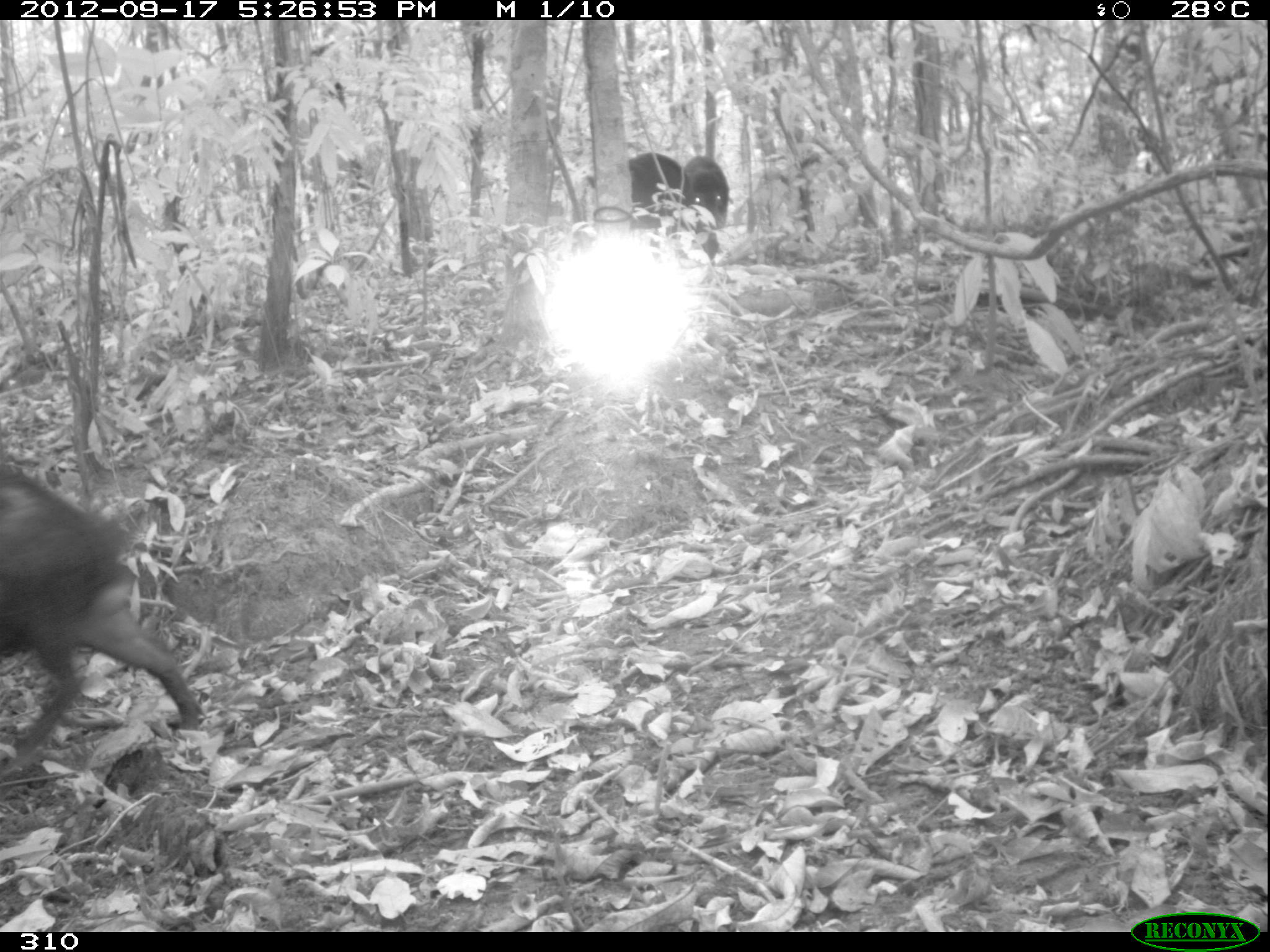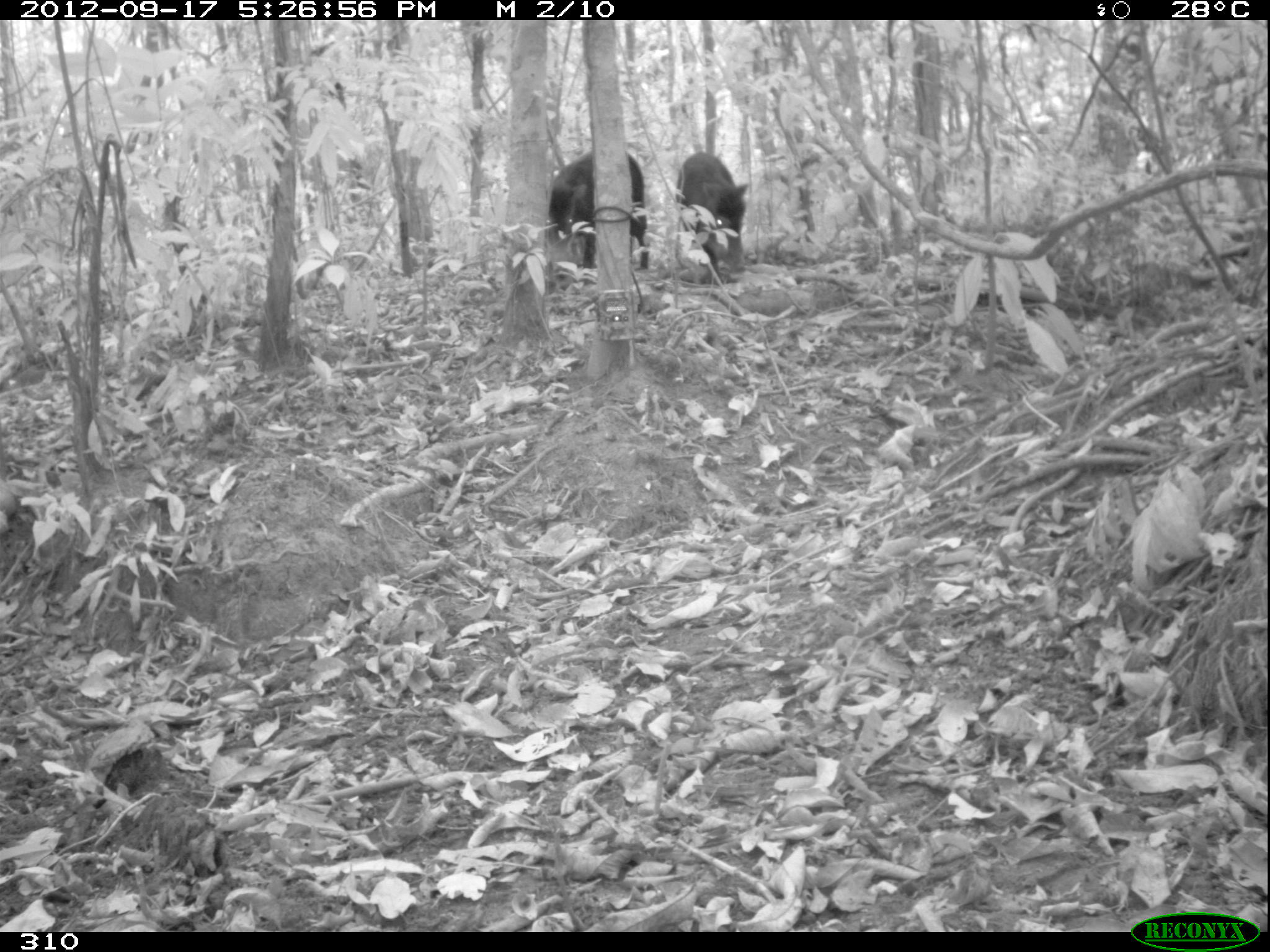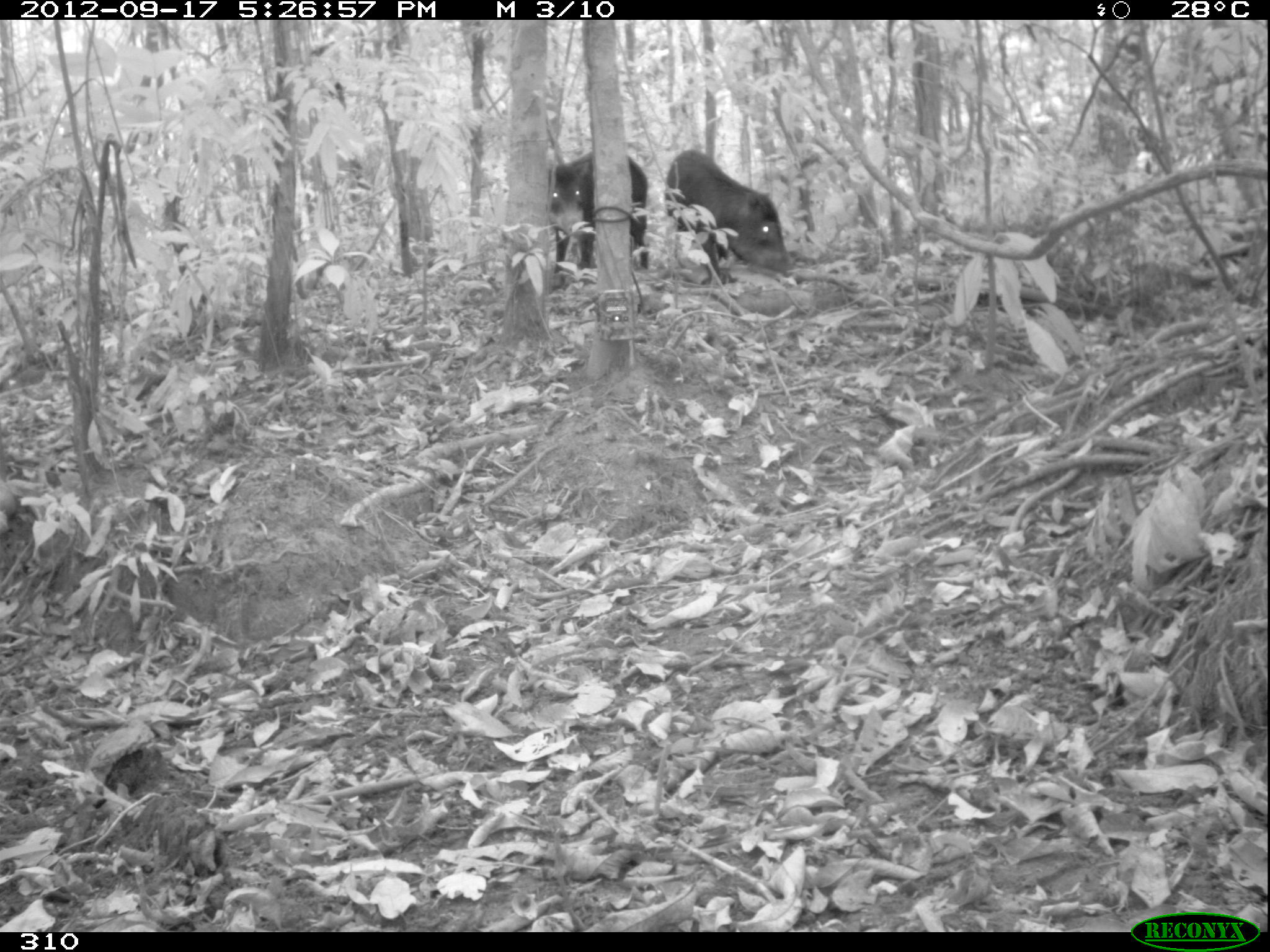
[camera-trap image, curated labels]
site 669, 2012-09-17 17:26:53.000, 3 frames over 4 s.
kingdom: Animalia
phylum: Chordata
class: Mammalia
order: Artiodactyla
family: Tayassuidae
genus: Tayassu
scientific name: Tayassu pecari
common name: white-lipped peccary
Tayassu pecari (white-lipped peccary).